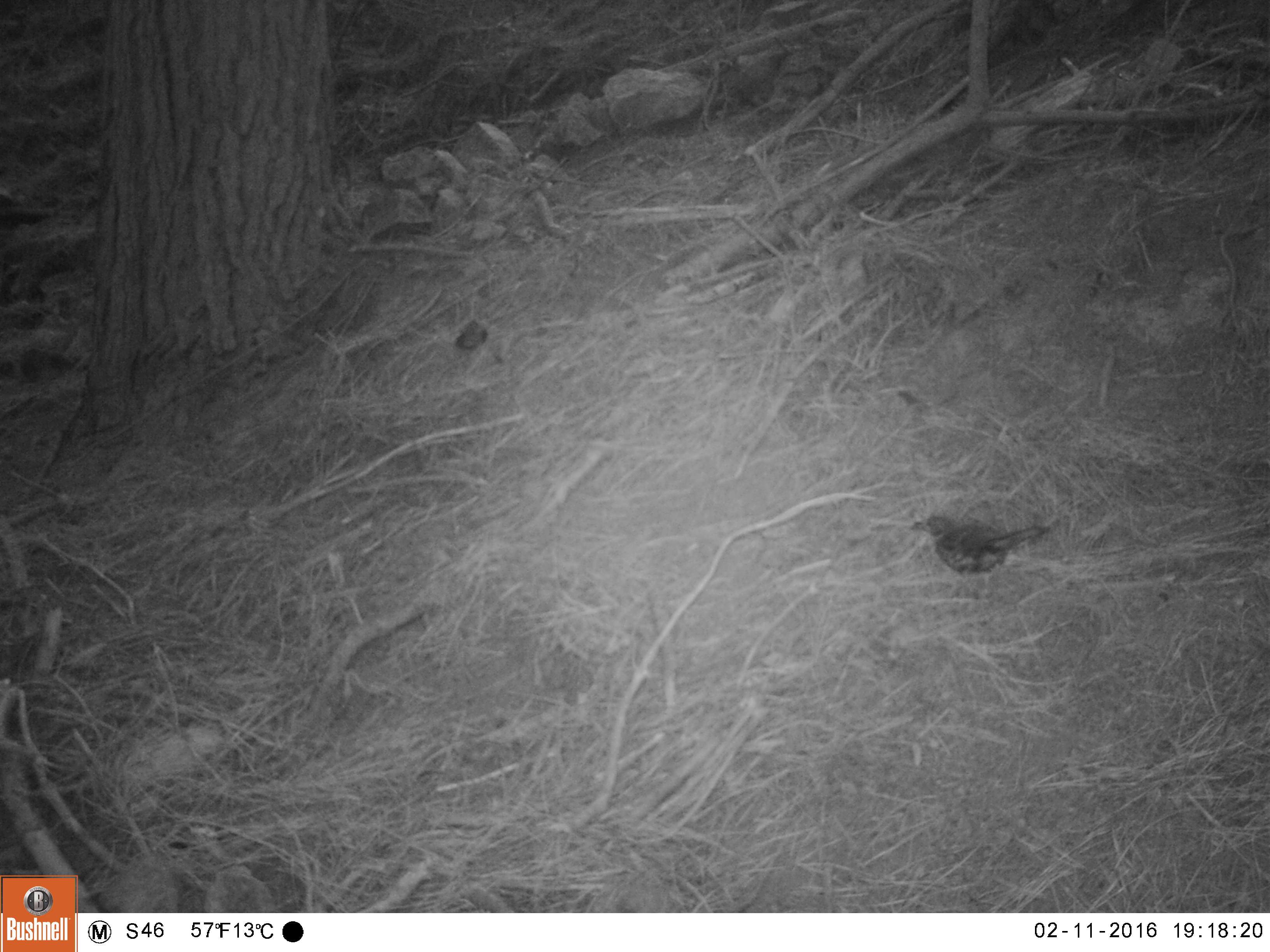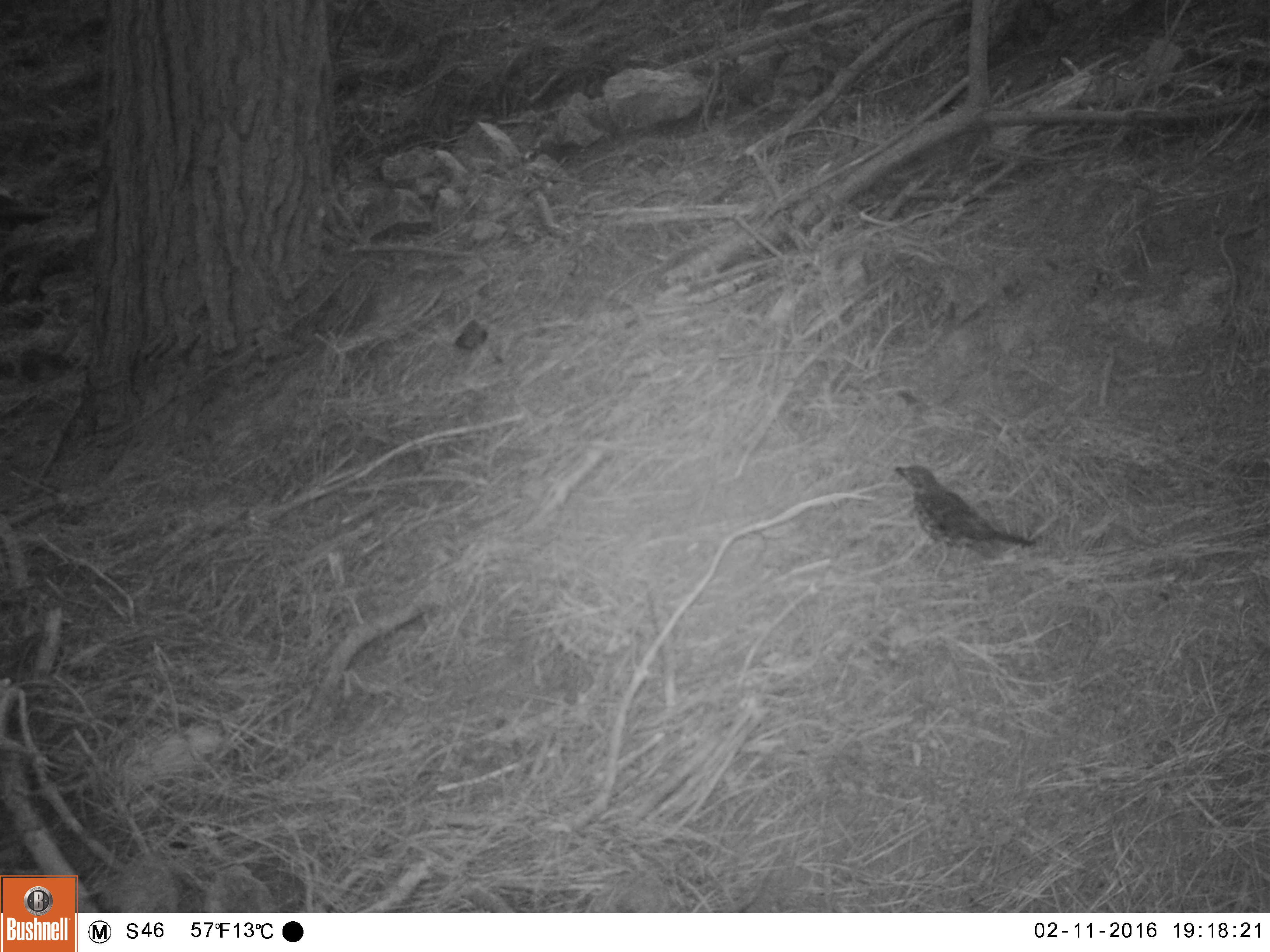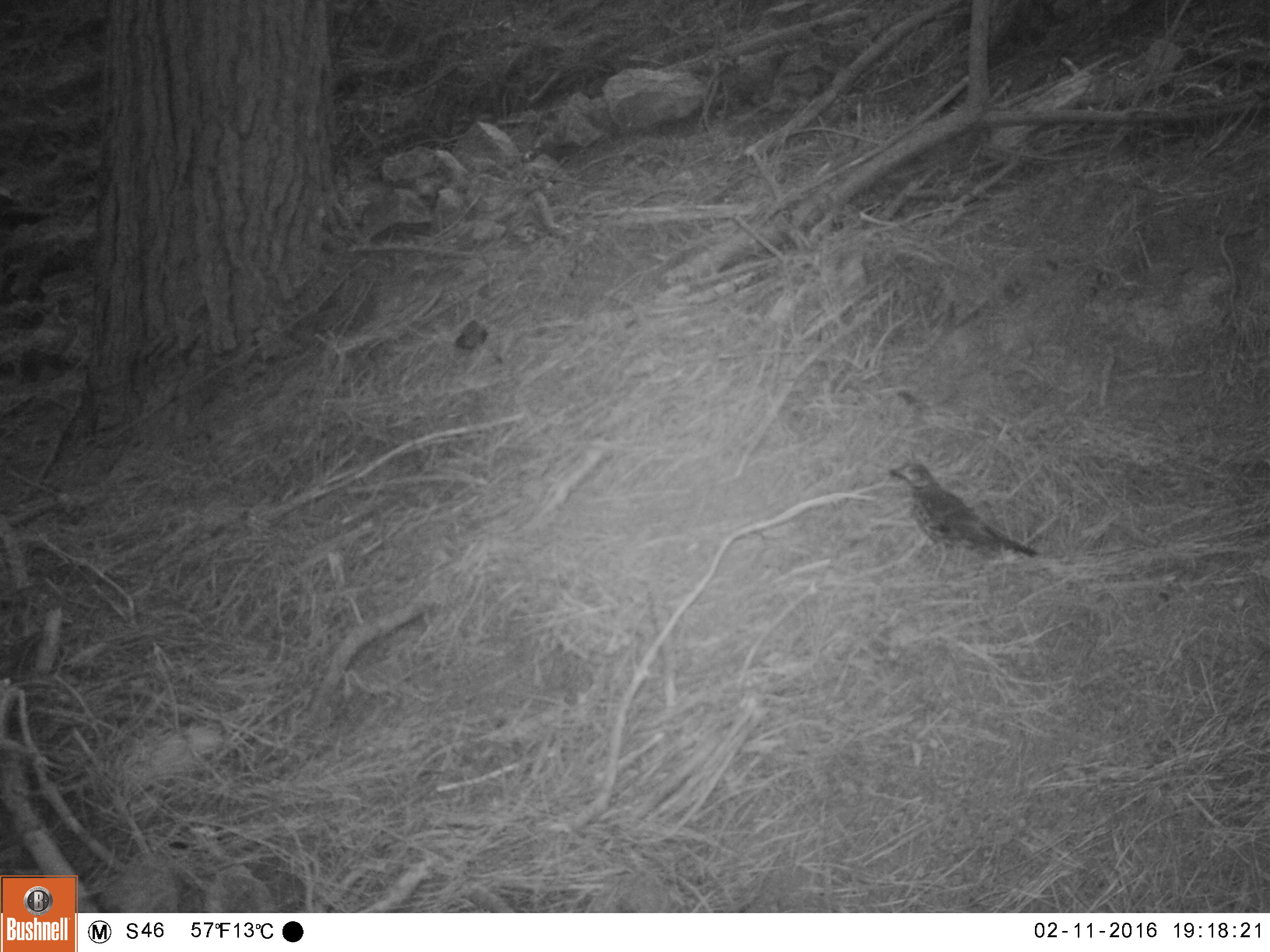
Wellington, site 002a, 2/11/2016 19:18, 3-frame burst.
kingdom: Animalia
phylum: Chordata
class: Aves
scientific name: Aves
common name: bird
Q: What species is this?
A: Bird (Aves).